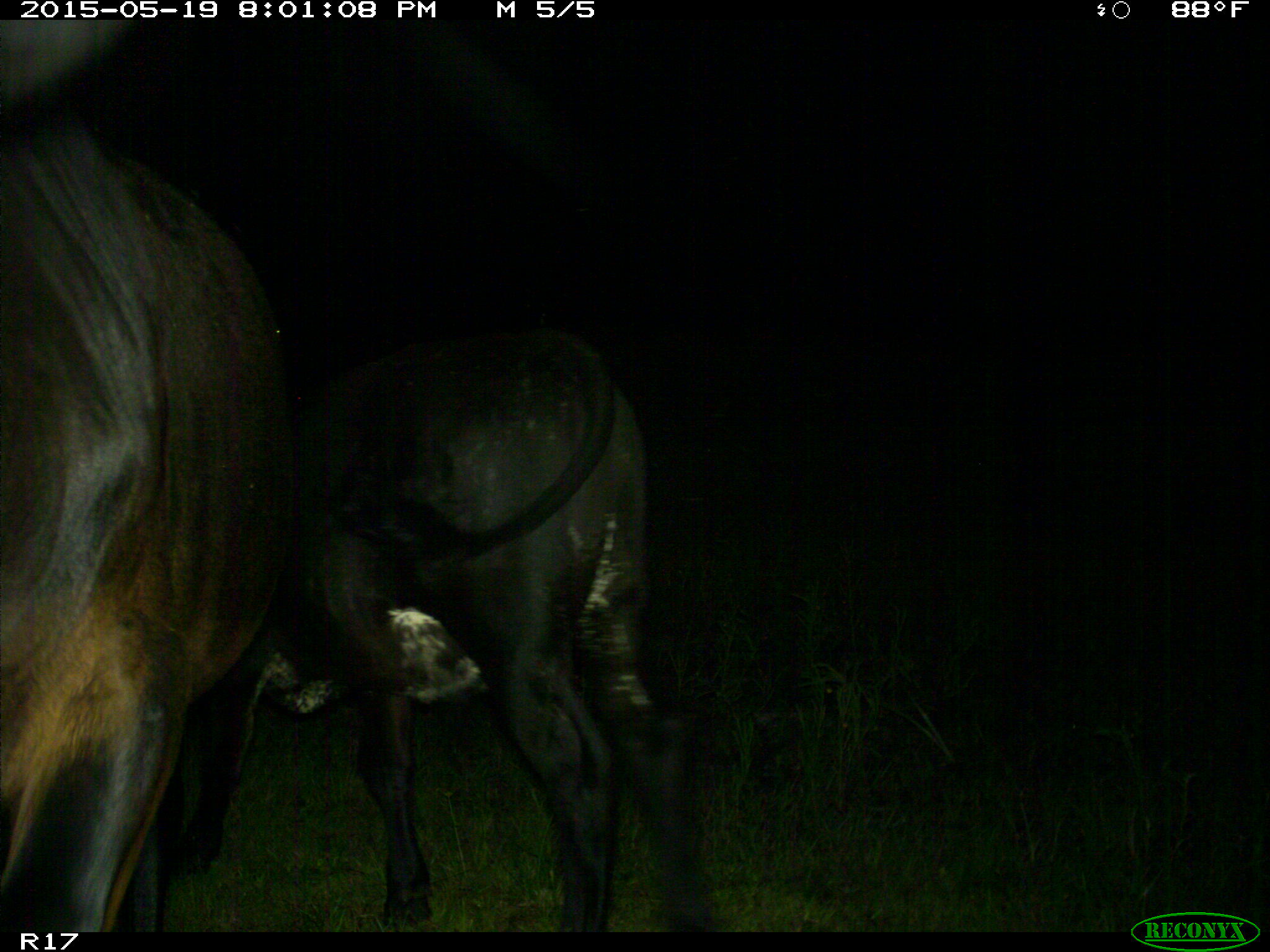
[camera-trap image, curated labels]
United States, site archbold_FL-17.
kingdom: Animalia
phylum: Chordata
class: Mammalia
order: Artiodactyla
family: Bovidae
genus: Bos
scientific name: Bos taurus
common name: domestic cow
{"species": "Bos taurus (domestic cow)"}